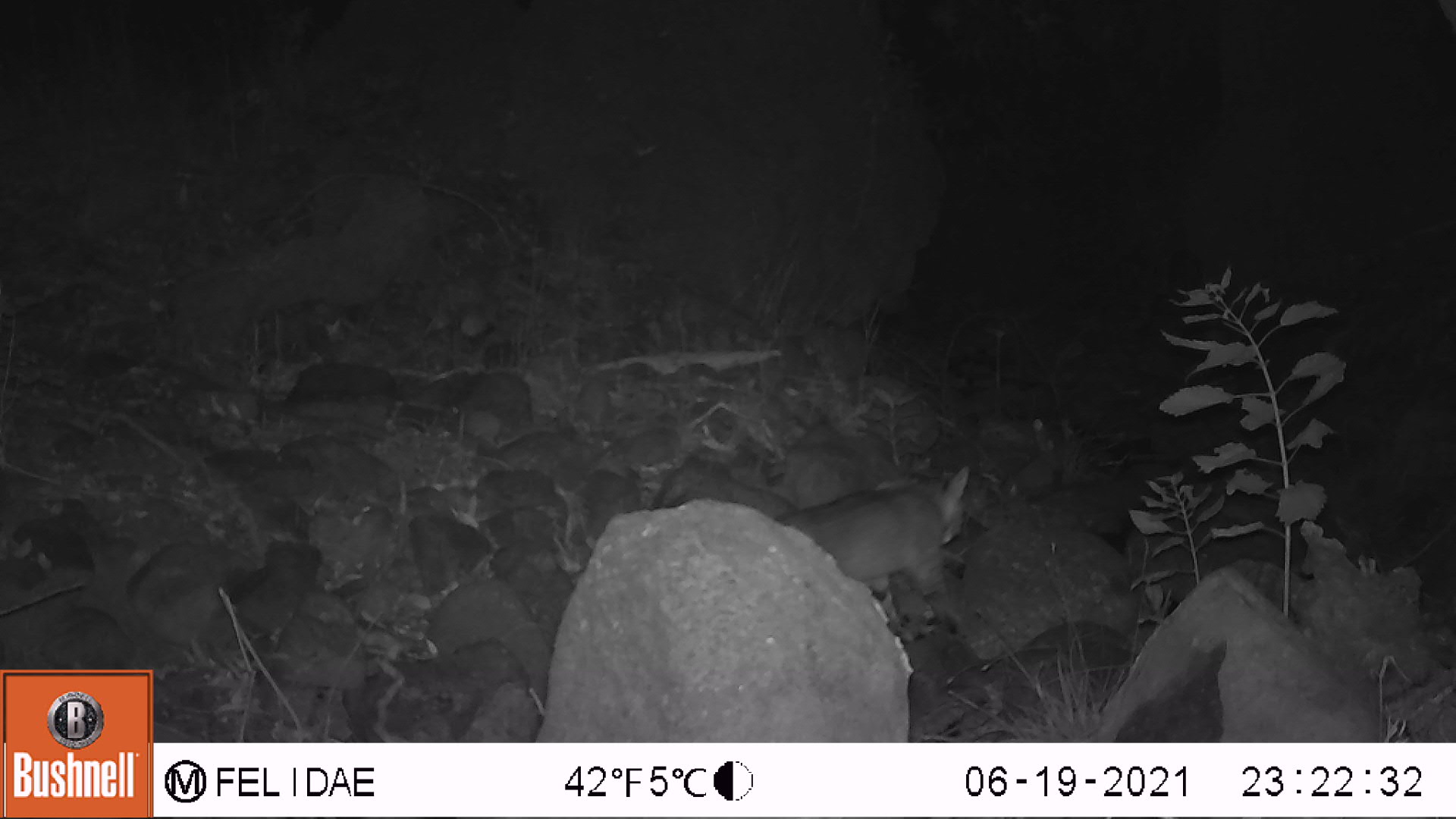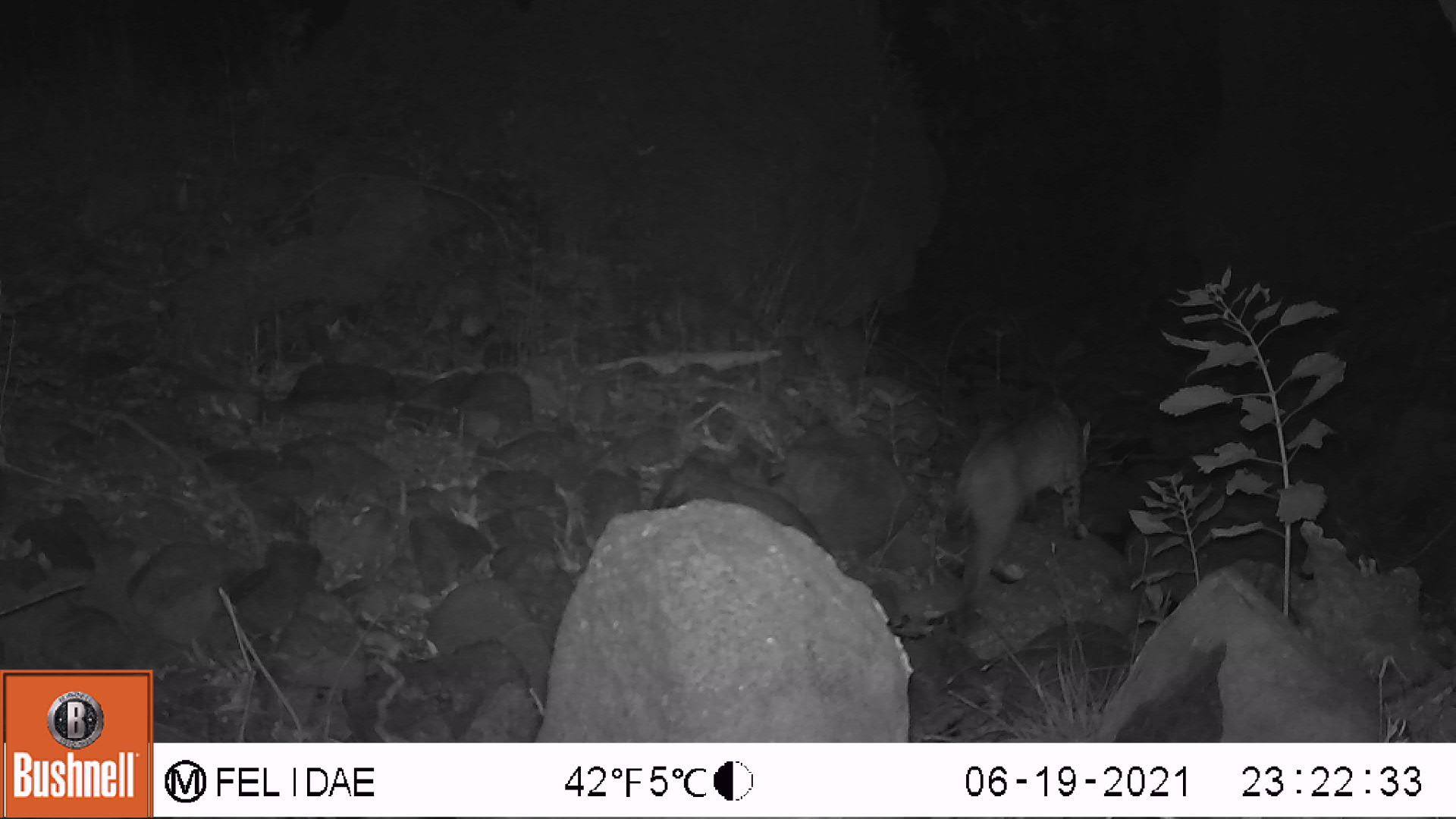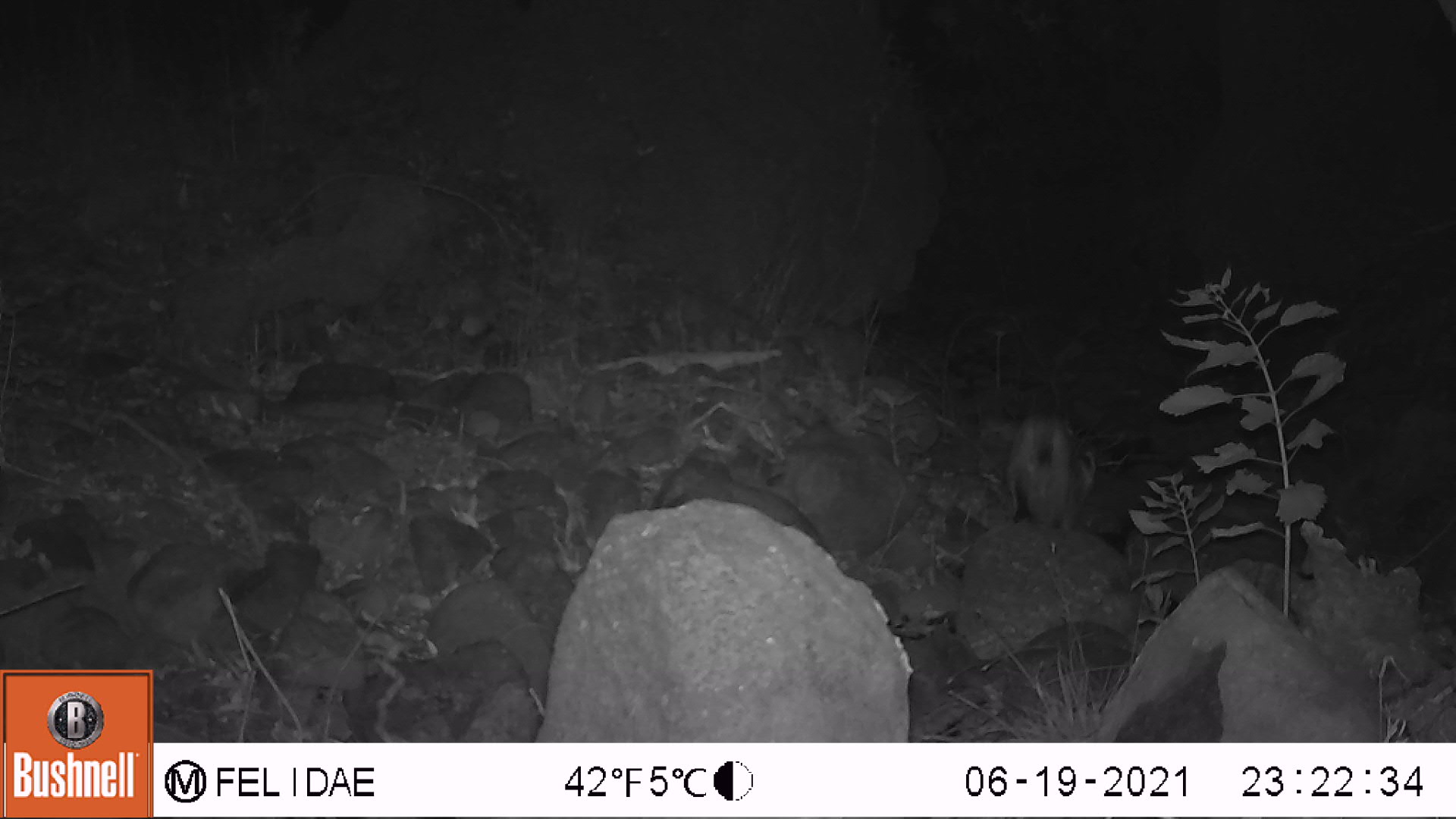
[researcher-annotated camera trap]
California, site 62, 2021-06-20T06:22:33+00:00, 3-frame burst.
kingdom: Animalia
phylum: Chordata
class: Mammalia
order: Carnivora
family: Felidae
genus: Lynx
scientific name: Lynx rufus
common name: bobcat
Bobcat (Lynx rufus).